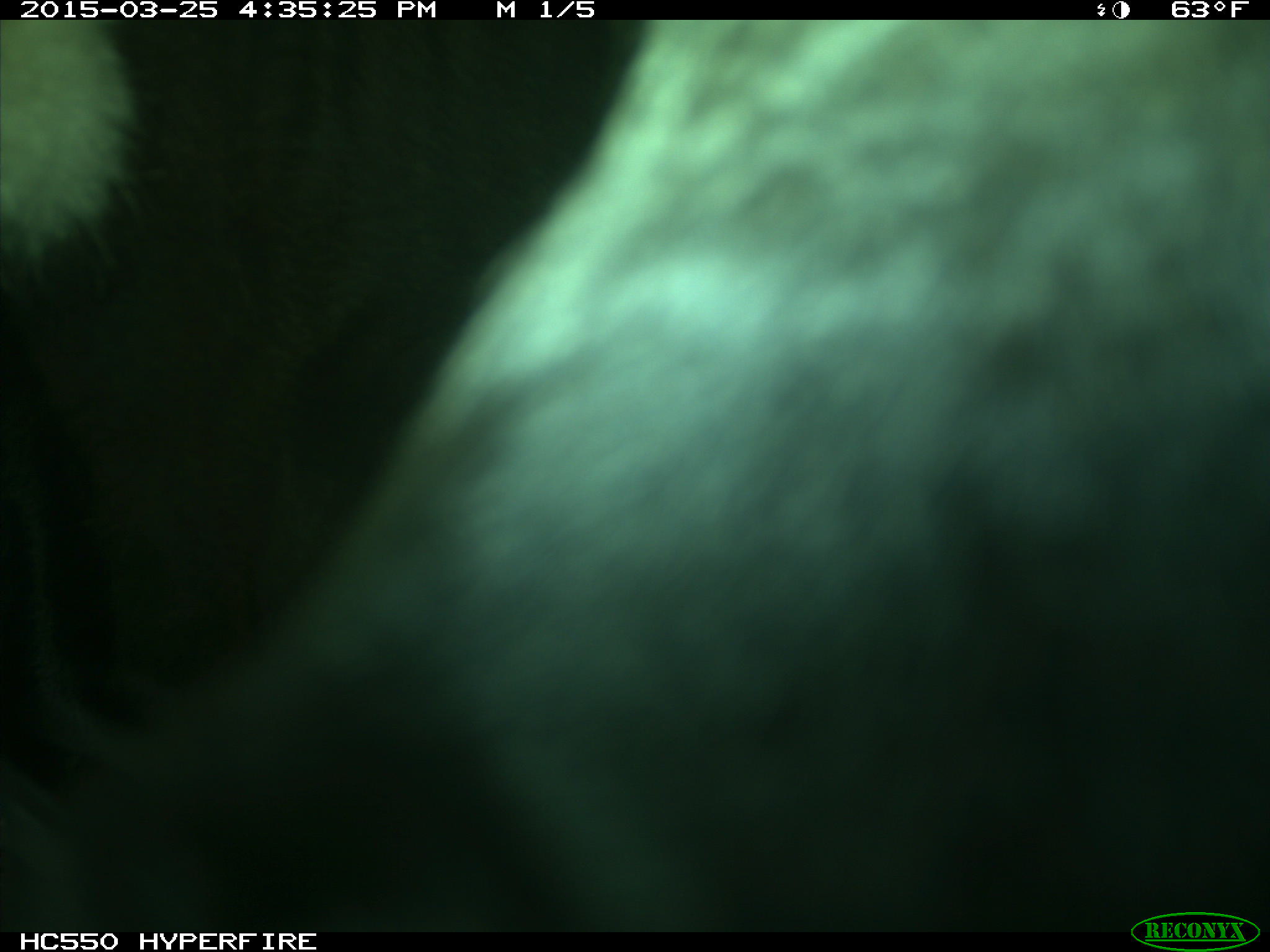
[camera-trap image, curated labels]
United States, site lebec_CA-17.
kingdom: Animalia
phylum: Chordata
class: Mammalia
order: Artiodactyla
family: Bovidae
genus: Bos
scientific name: Bos taurus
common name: domestic cow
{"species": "Bos taurus (domestic cow)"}